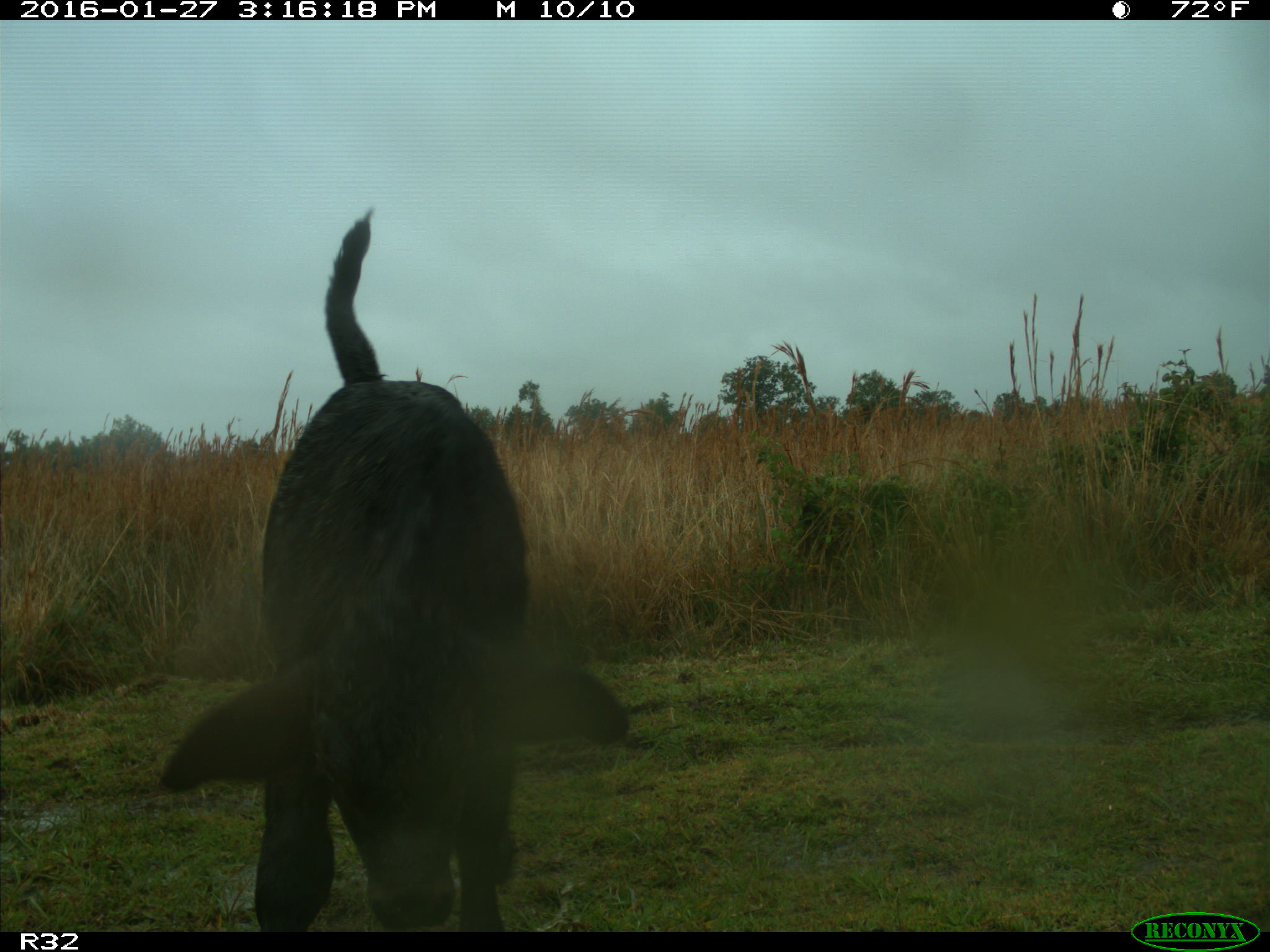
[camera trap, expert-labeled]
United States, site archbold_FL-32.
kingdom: Animalia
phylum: Chordata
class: Mammalia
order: Artiodactyla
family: Bovidae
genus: Bos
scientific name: Bos taurus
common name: domestic cow